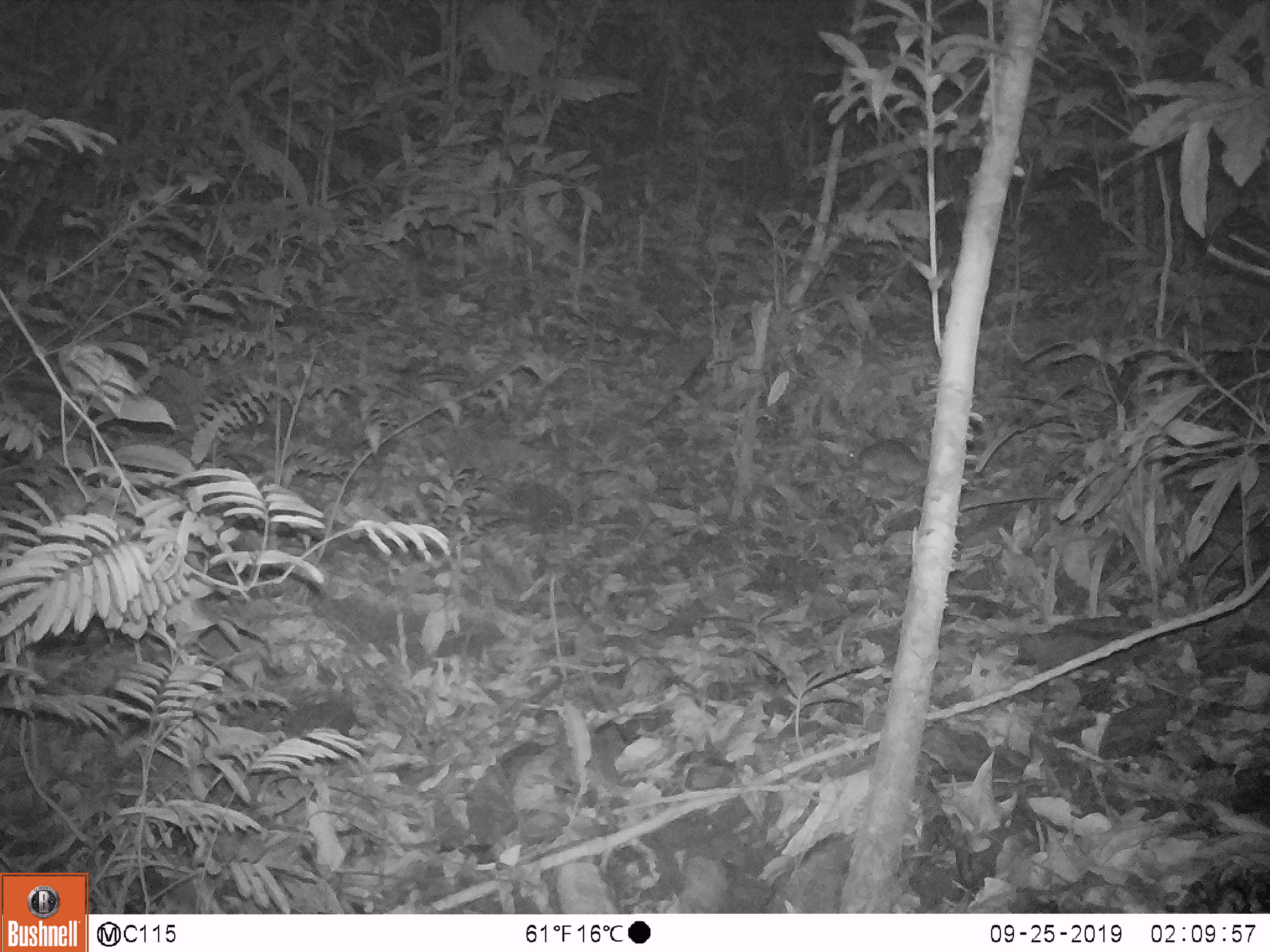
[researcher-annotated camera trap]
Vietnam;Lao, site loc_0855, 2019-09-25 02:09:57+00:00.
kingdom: Animalia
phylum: Chordata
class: Mammalia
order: Rodentia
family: Muridae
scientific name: Muridae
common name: old-world mice and rats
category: unidentified murid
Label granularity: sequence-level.